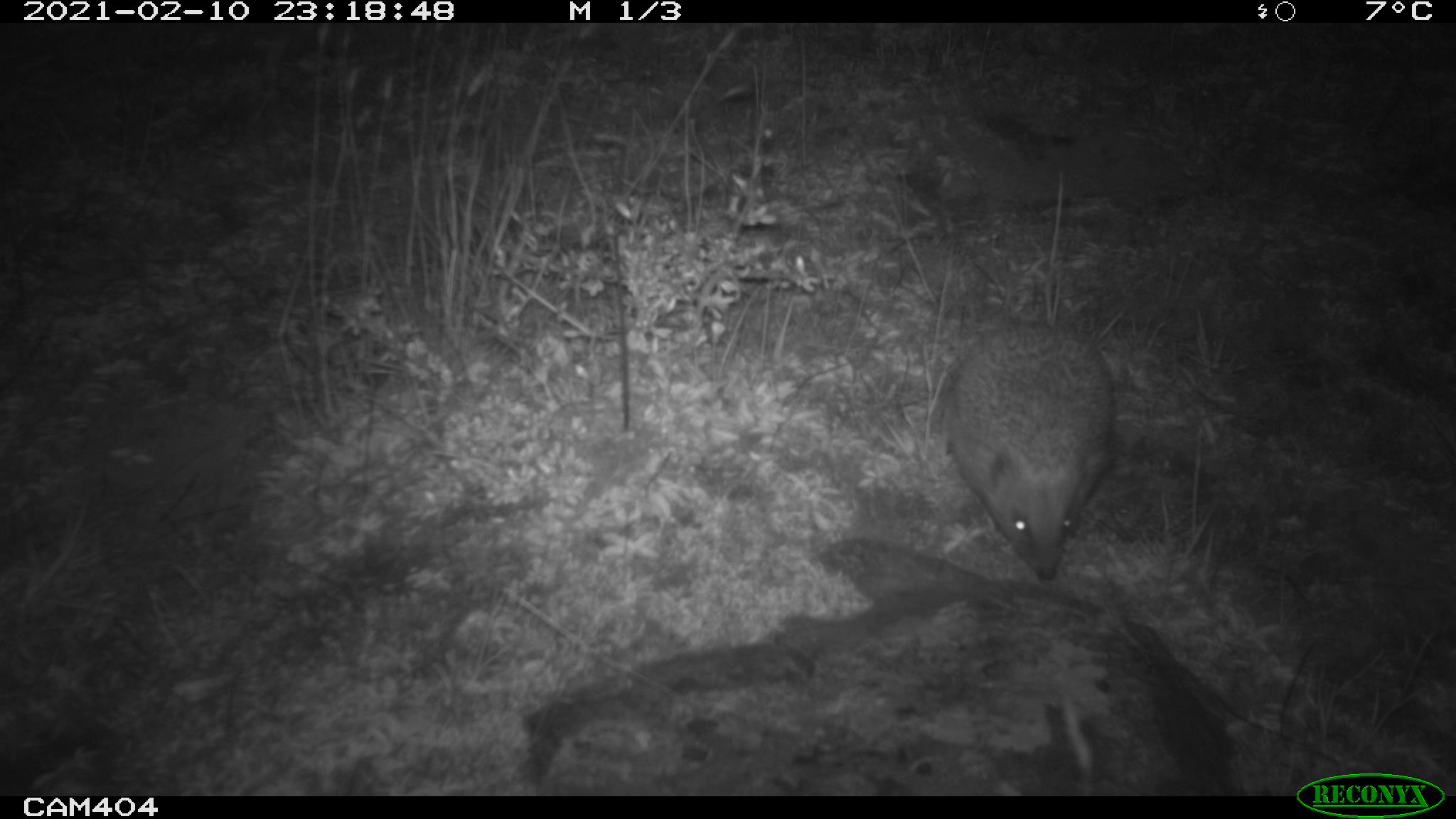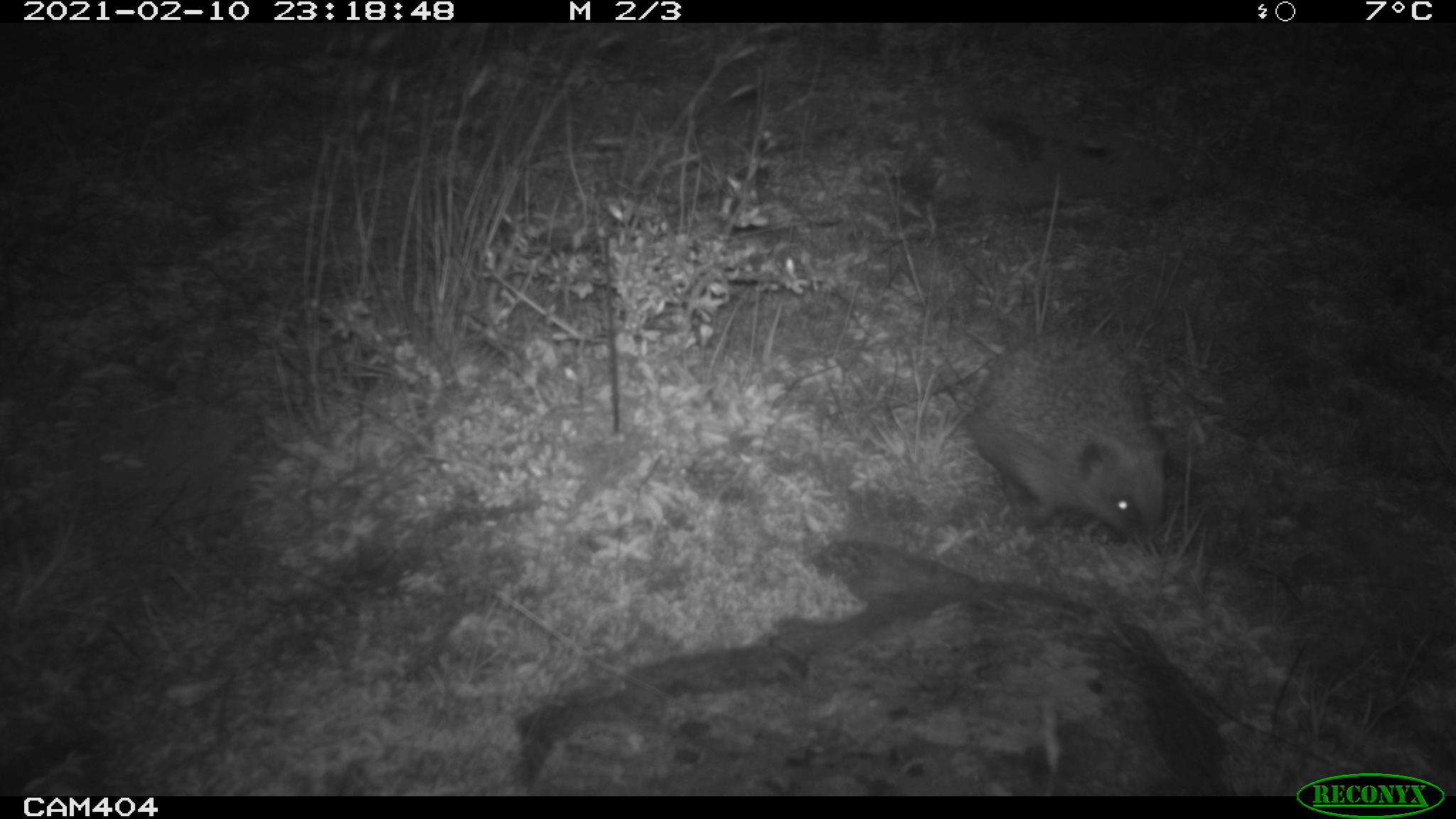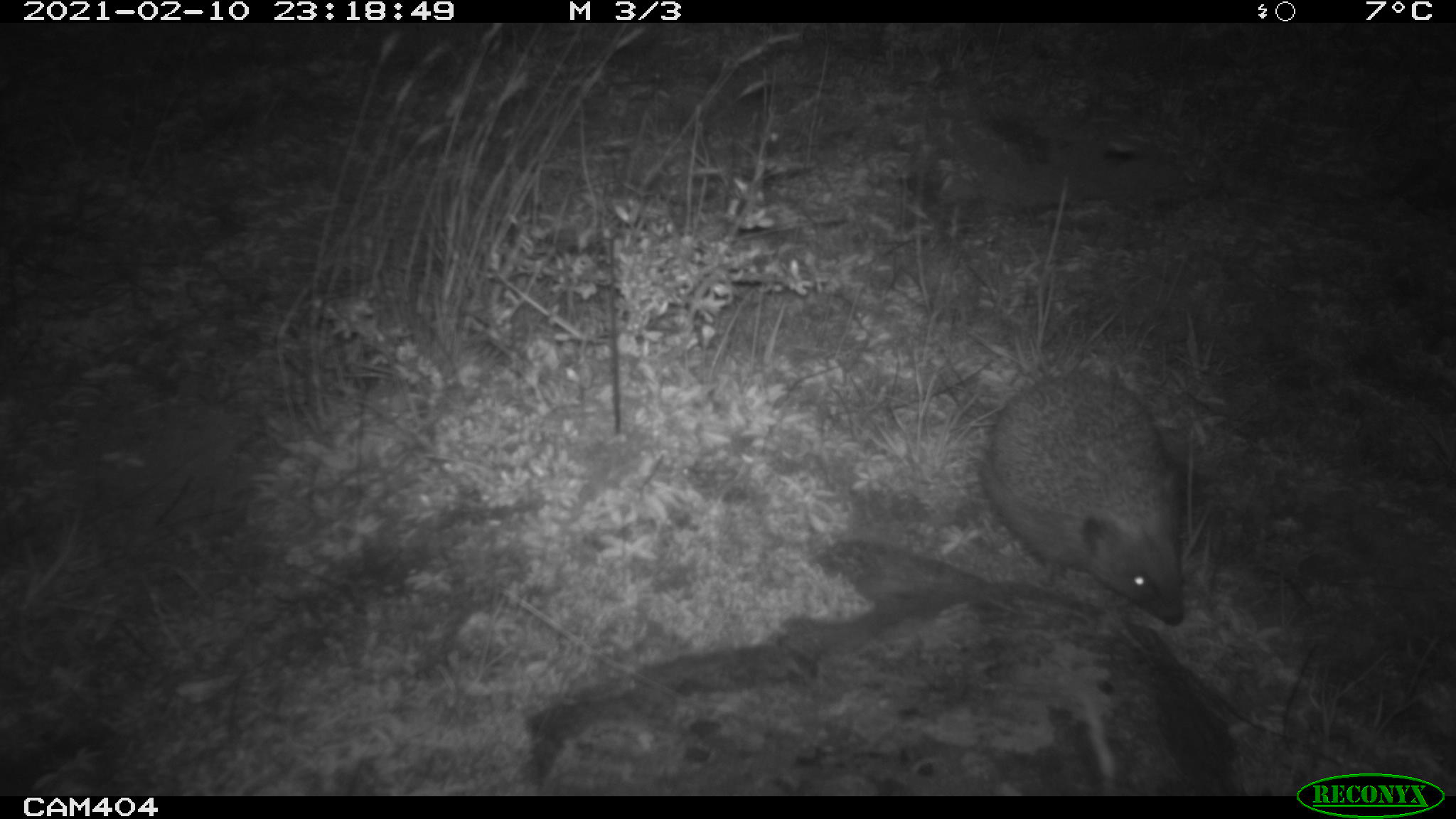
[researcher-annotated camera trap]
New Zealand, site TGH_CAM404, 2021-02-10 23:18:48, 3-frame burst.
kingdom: Animalia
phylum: Chordata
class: Mammalia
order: Eulipotyphla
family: Erinaceidae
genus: Erinaceus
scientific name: Erinaceus europaeus europaeus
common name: european hedgehog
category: hedgehog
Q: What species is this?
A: Hedgehog (european hedgehog) (Erinaceus europaeus europaeus).